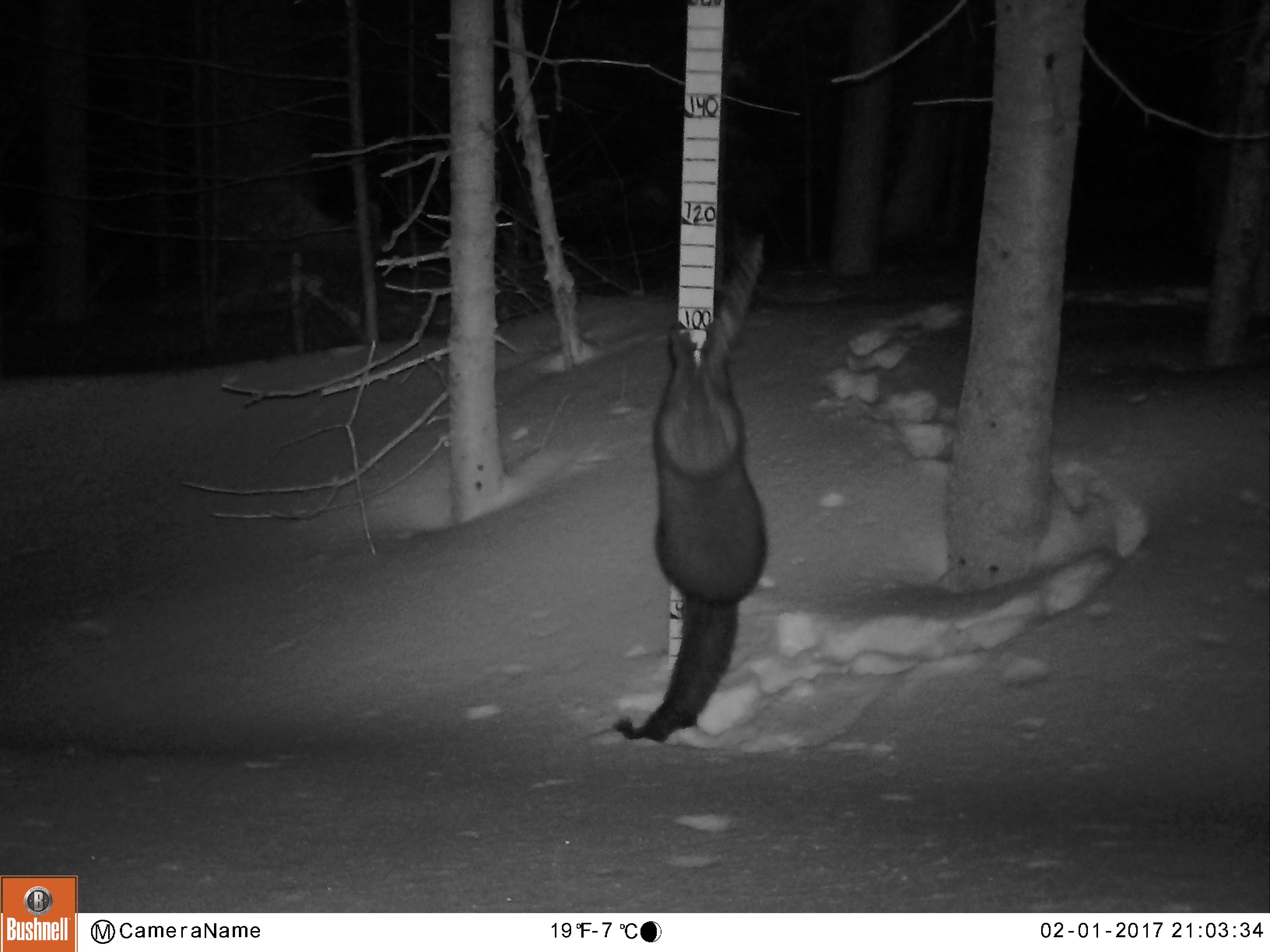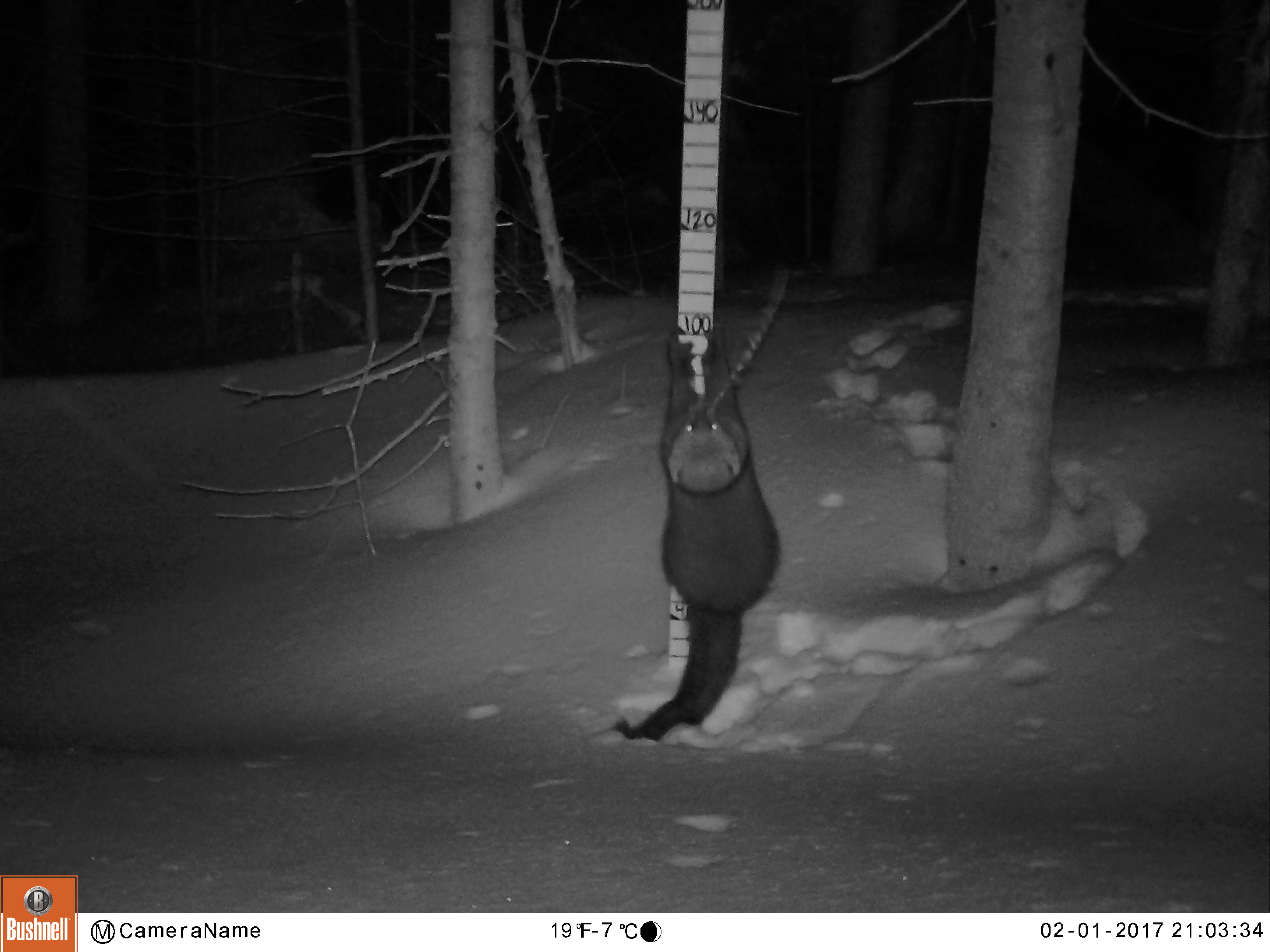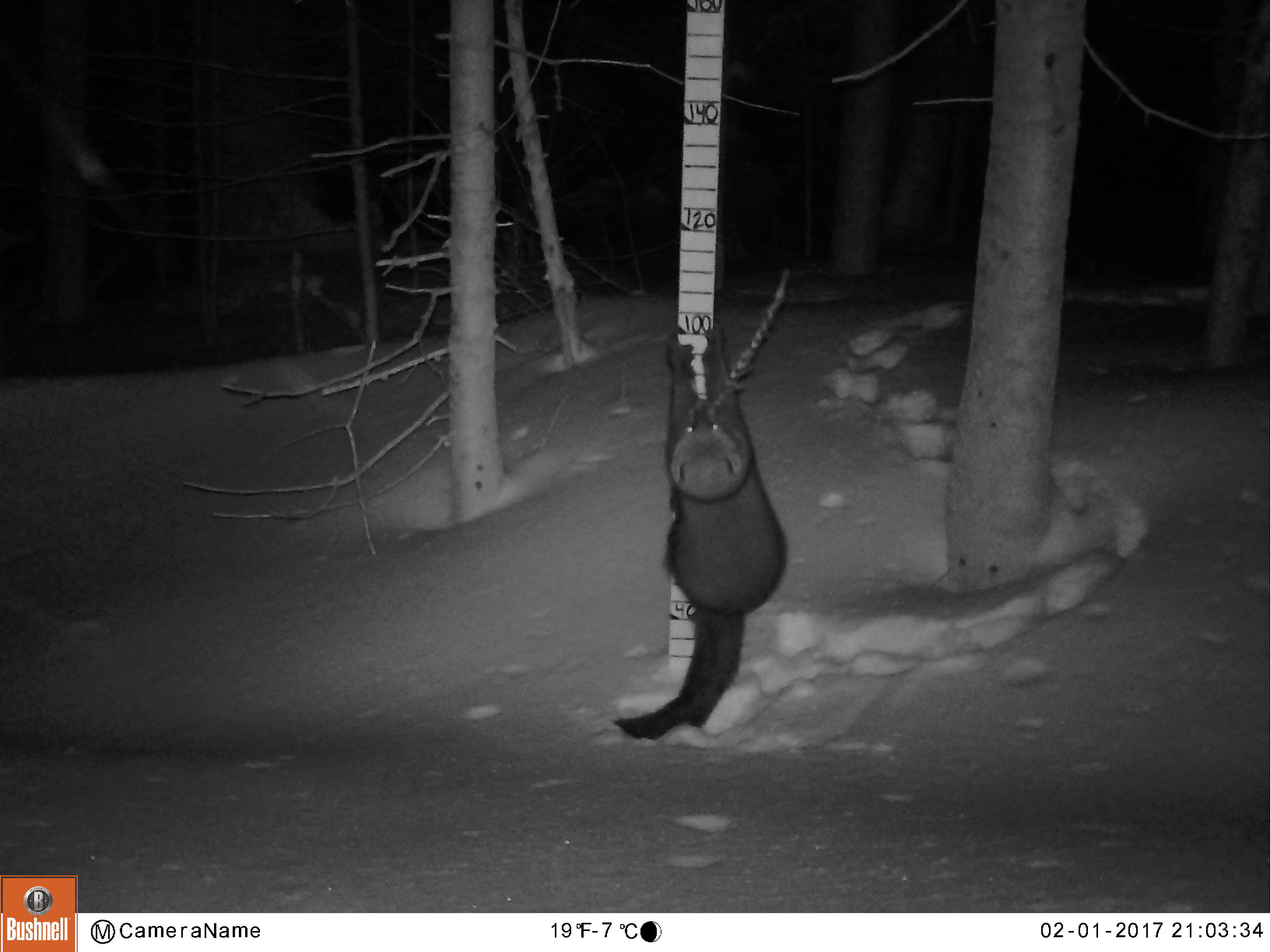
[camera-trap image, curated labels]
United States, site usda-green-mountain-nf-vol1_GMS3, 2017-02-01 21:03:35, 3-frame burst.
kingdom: Animalia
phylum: Chordata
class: Mammalia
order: Carnivora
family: Mustelidae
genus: Pekania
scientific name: Pekania pennanti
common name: fisher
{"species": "fisher (Pekania pennanti)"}